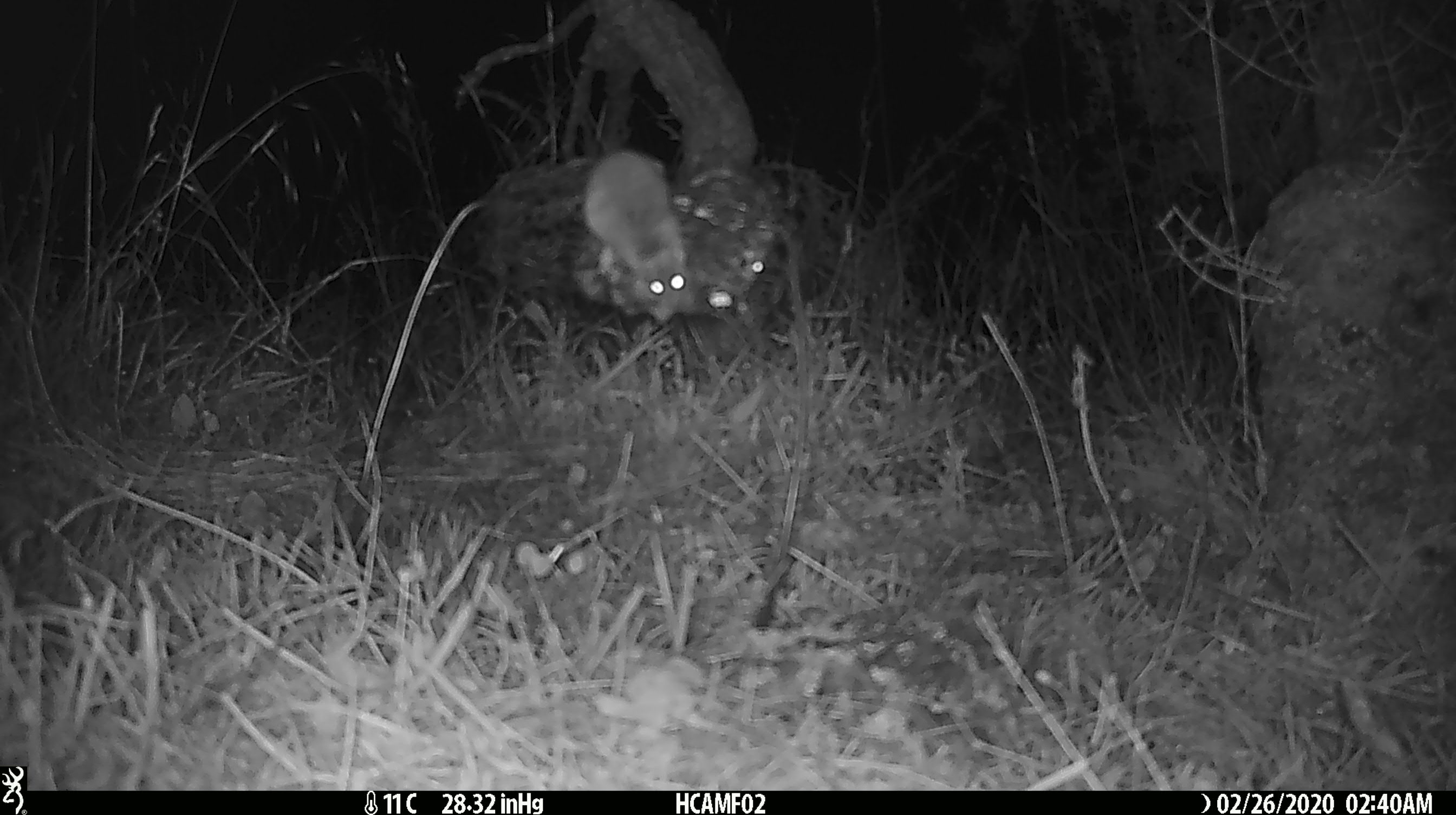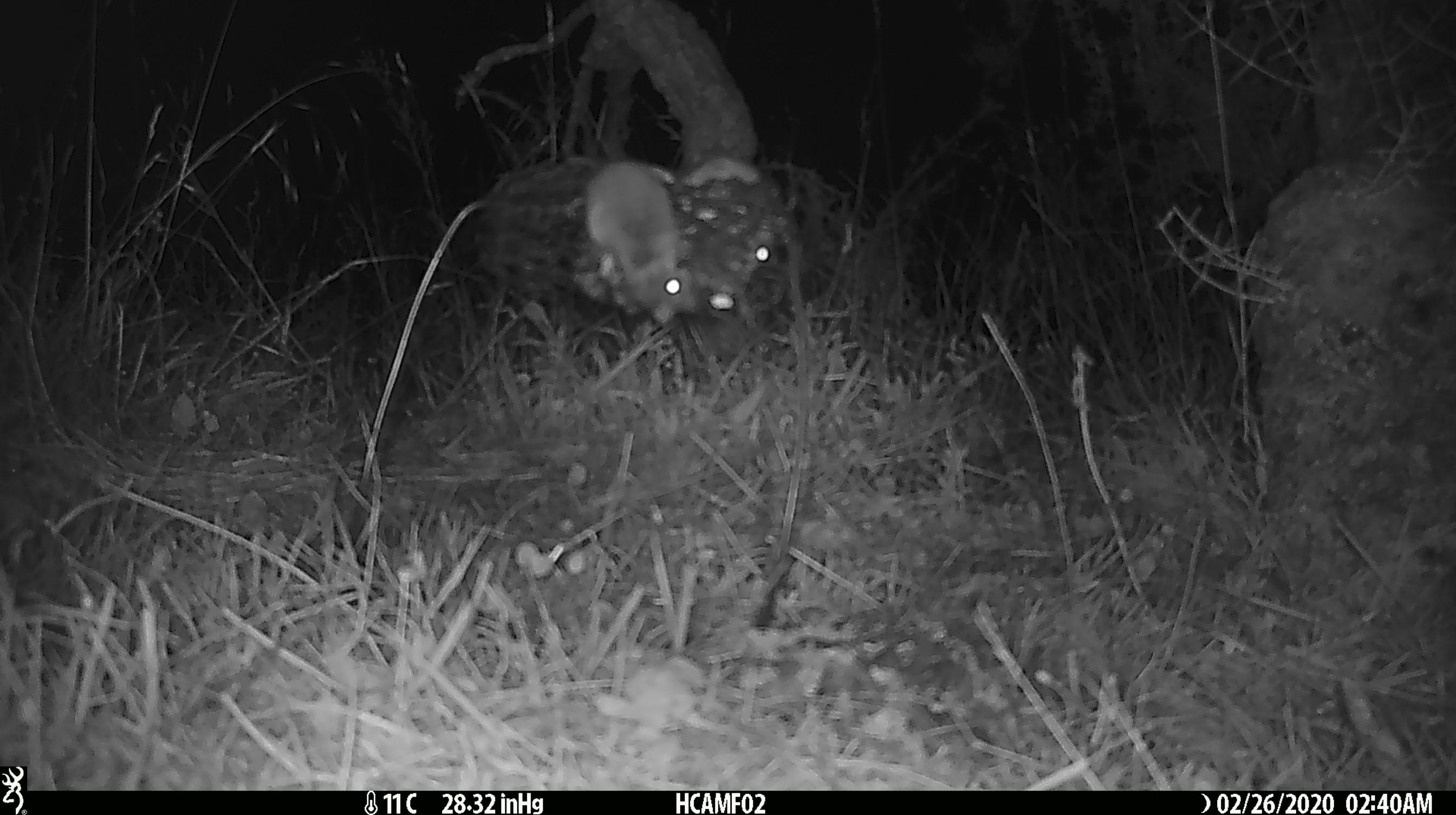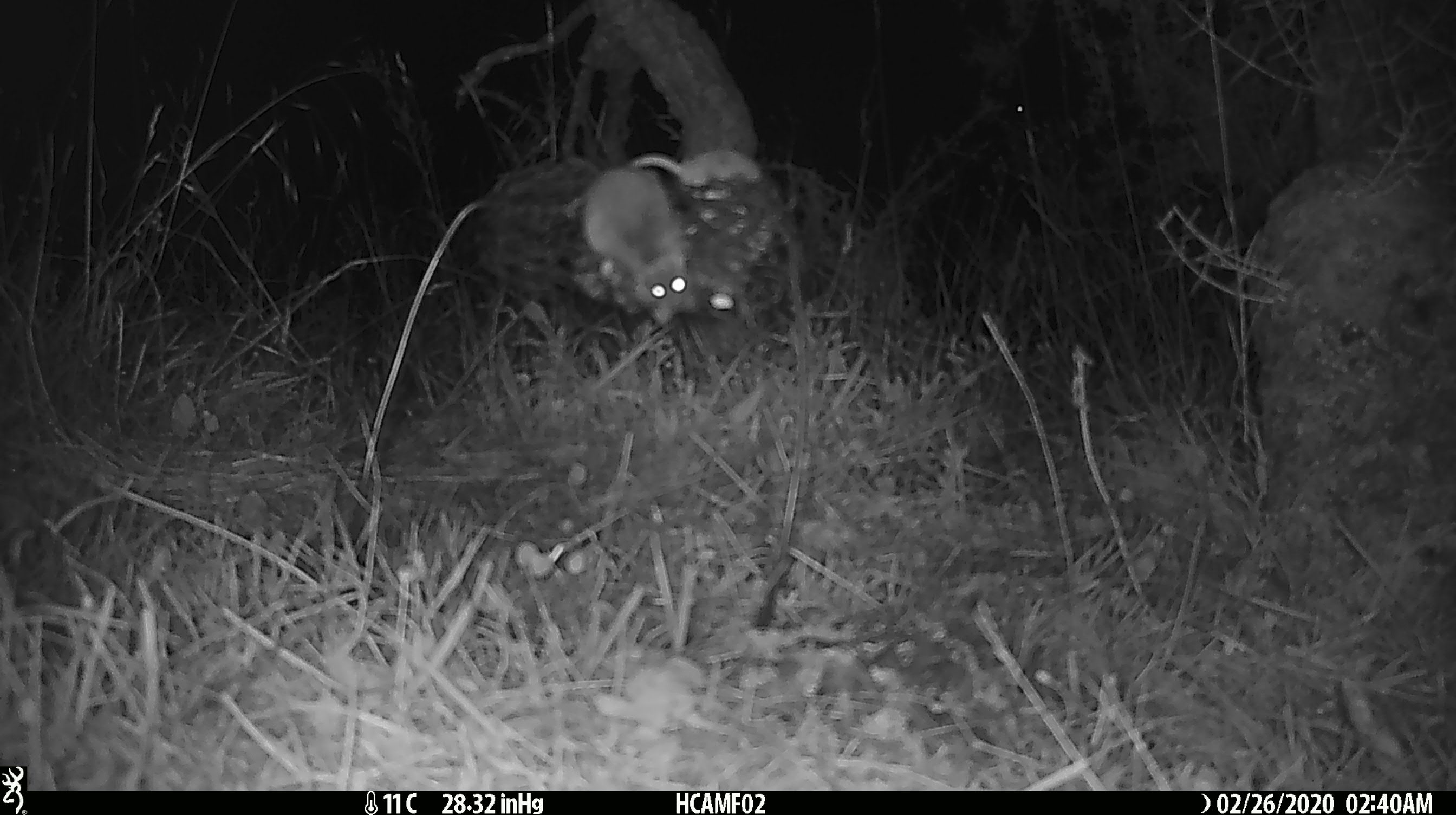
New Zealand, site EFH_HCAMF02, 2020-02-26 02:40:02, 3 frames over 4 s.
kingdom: Animalia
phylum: Chordata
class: Mammalia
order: Rodentia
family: Muridae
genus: Mus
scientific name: Mus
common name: mouse